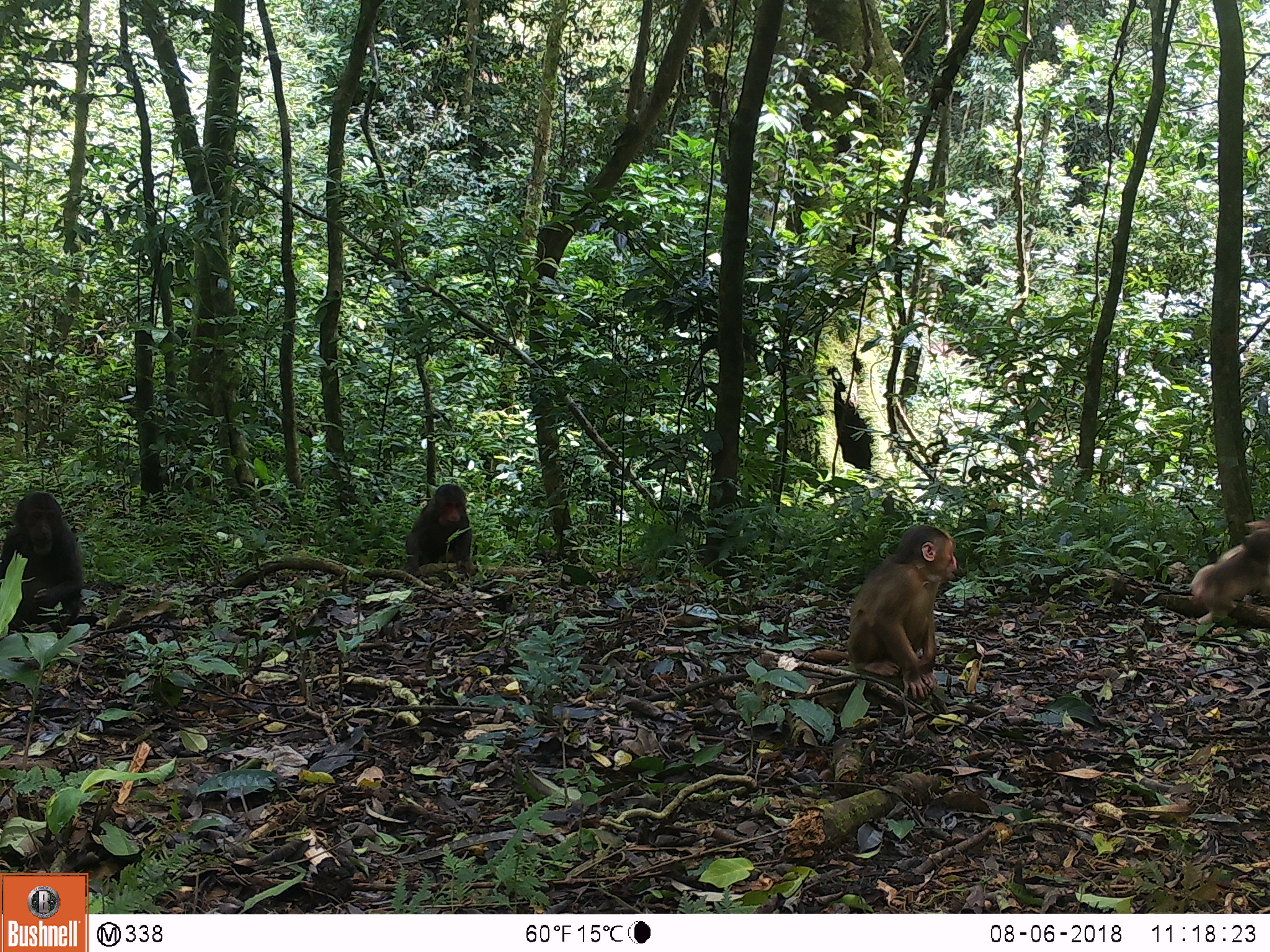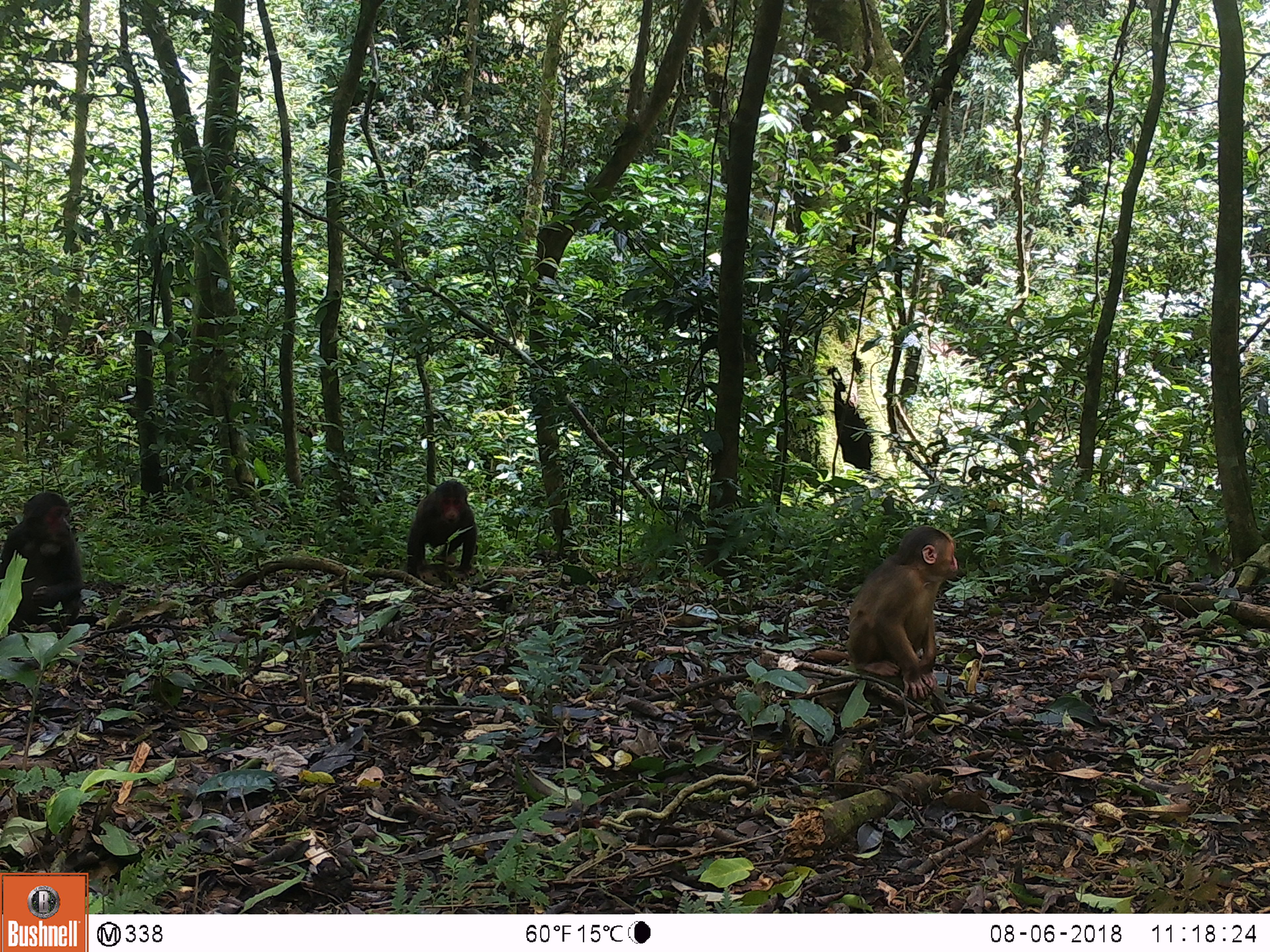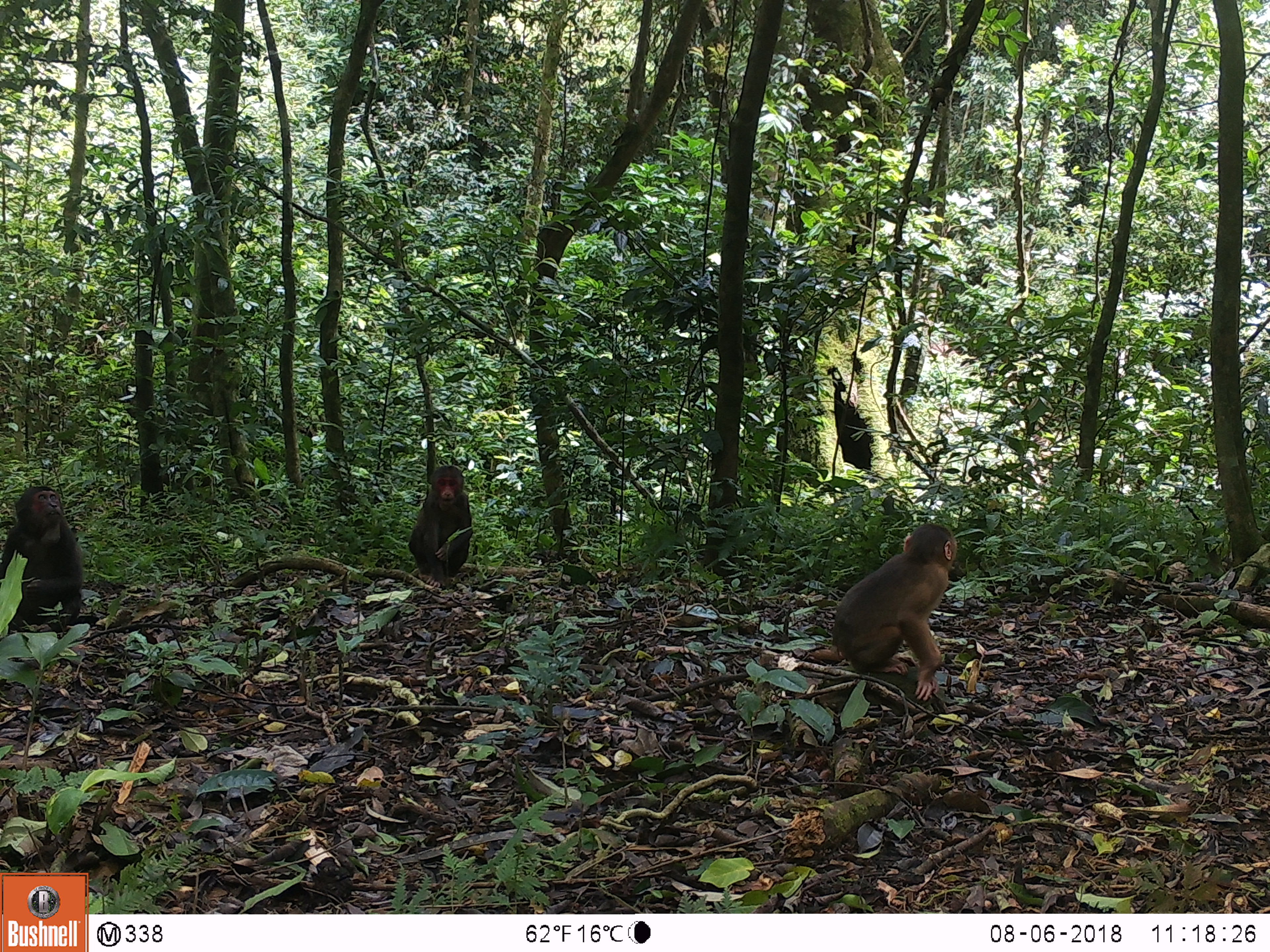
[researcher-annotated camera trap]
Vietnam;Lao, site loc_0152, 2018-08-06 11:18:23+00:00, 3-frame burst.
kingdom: Animalia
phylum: Chordata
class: Mammalia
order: Primates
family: Cercopithecidae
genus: Macaca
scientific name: Macaca arctoides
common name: stump-tailed macaque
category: stump tailed macaque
Stump tailed macaque (stump-tailed macaque) (Macaca arctoides). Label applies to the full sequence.